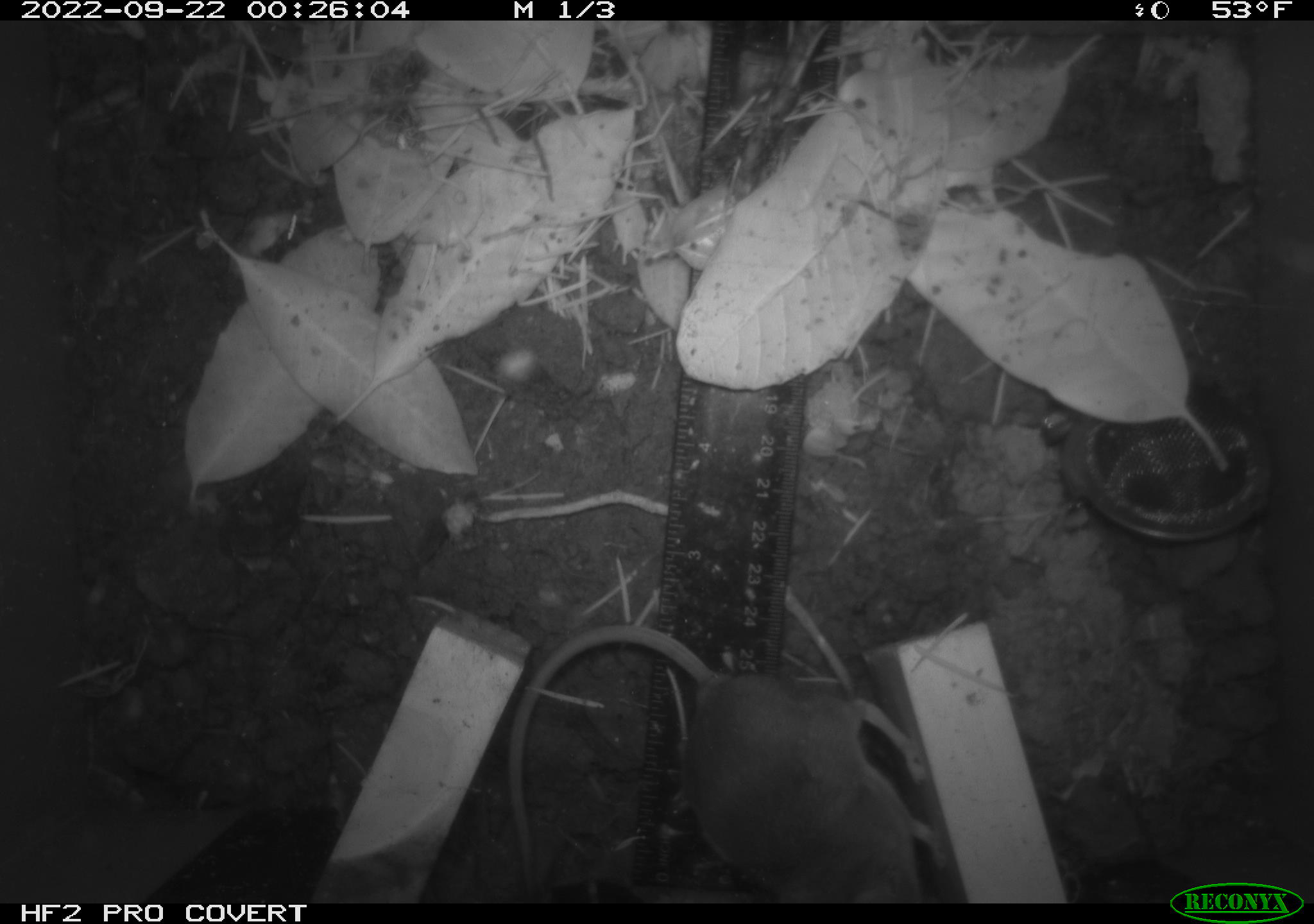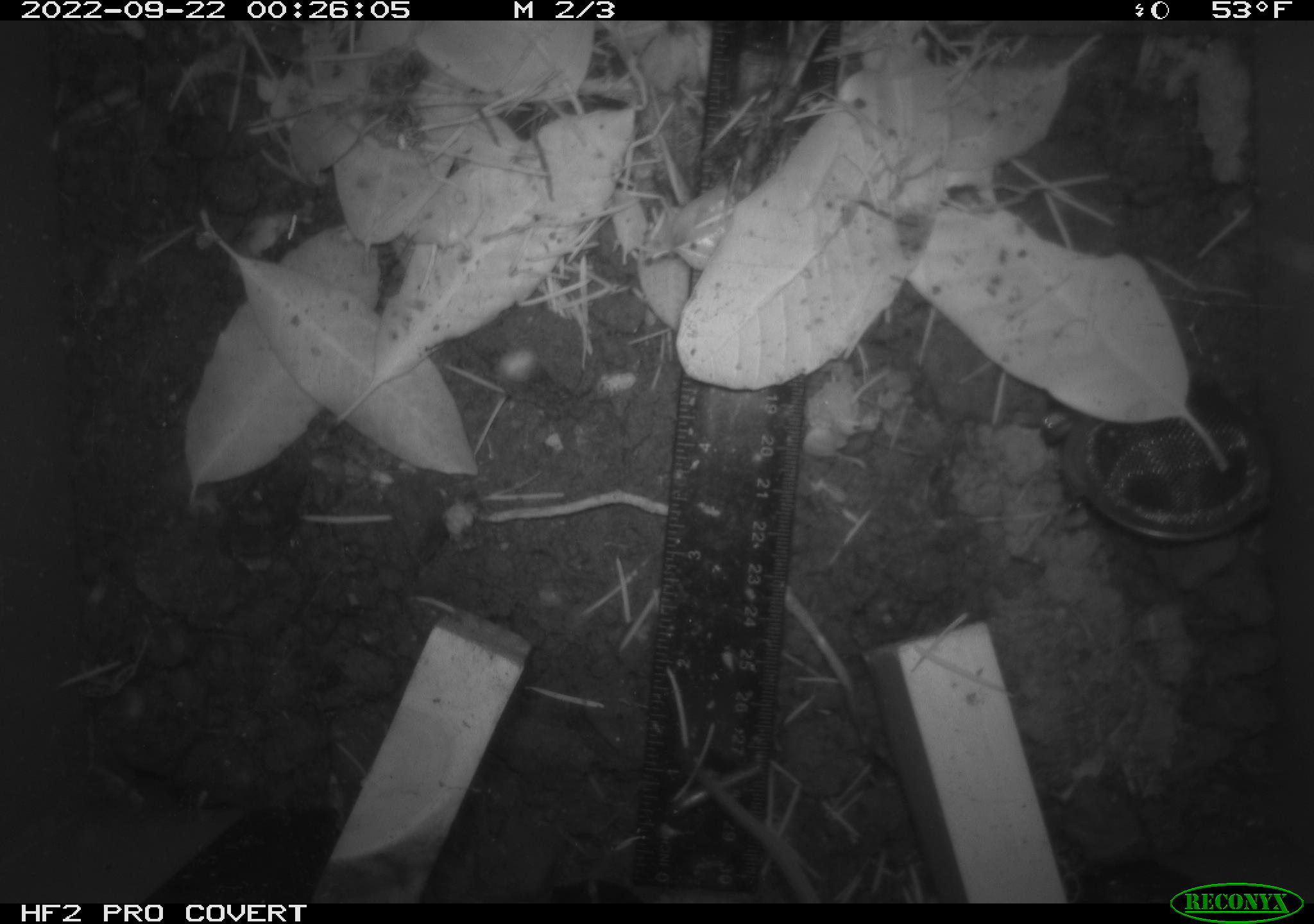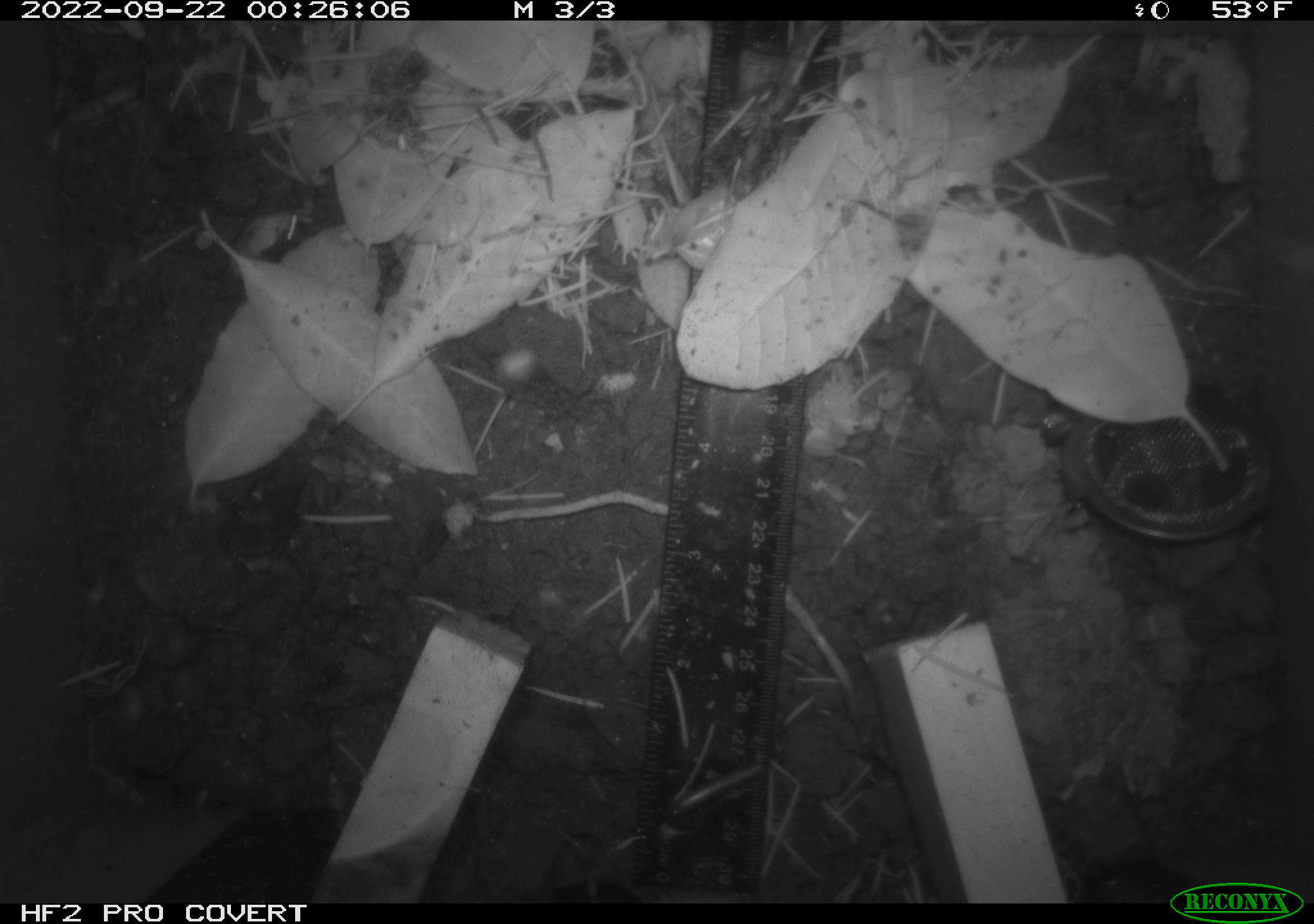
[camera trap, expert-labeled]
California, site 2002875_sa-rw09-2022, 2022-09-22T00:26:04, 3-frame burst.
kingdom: Animalia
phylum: Chordata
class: Mammalia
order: Rodentia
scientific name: Rodentia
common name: rodent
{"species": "rodent (Rodentia)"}